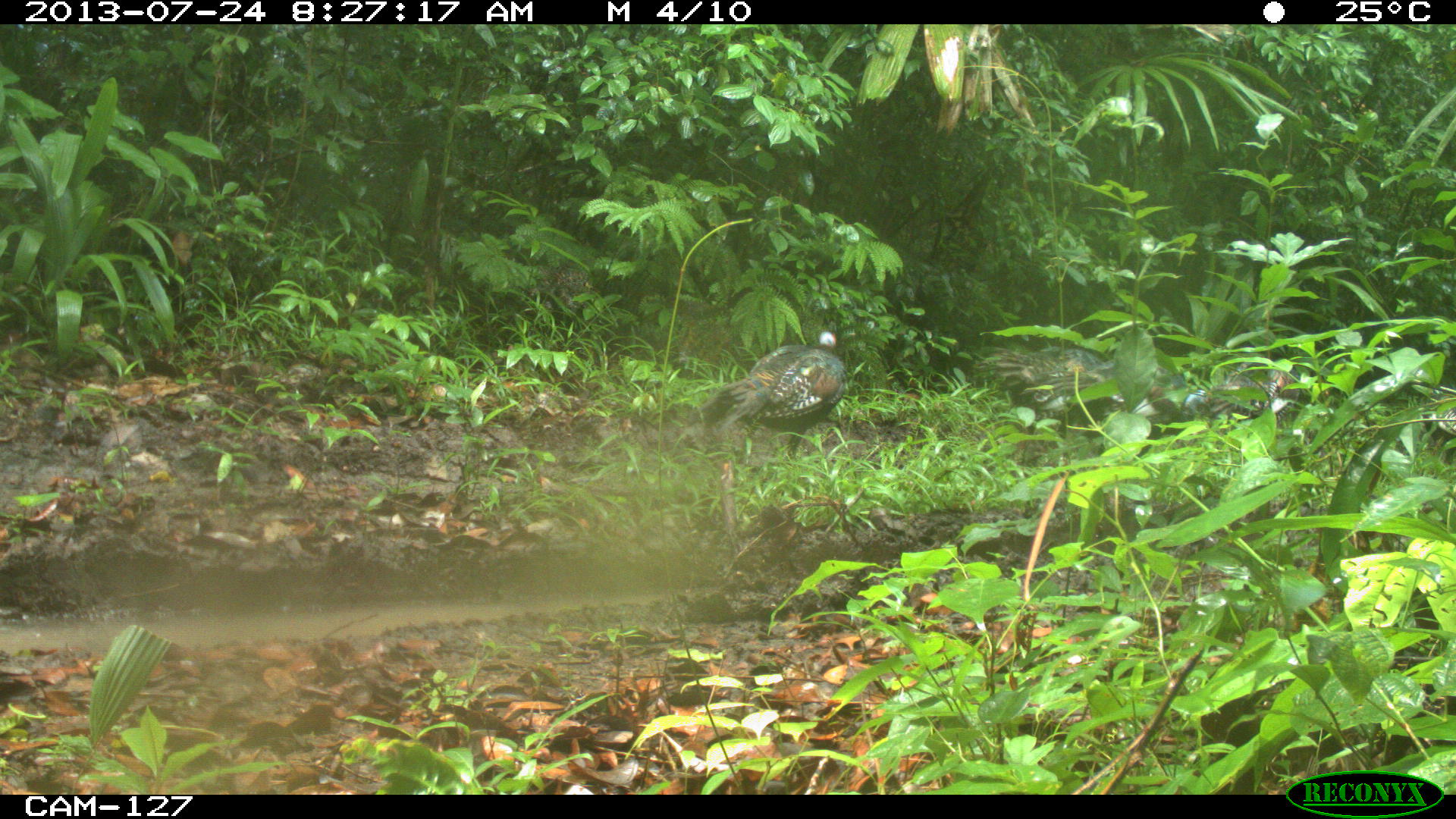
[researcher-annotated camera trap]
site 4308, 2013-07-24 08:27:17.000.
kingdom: Animalia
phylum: Chordata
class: Aves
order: Galliformes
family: Phasianidae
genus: Meleagris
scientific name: Meleagris ocellata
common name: ocellated turkey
Meleagris ocellata (ocellated turkey), count 5.